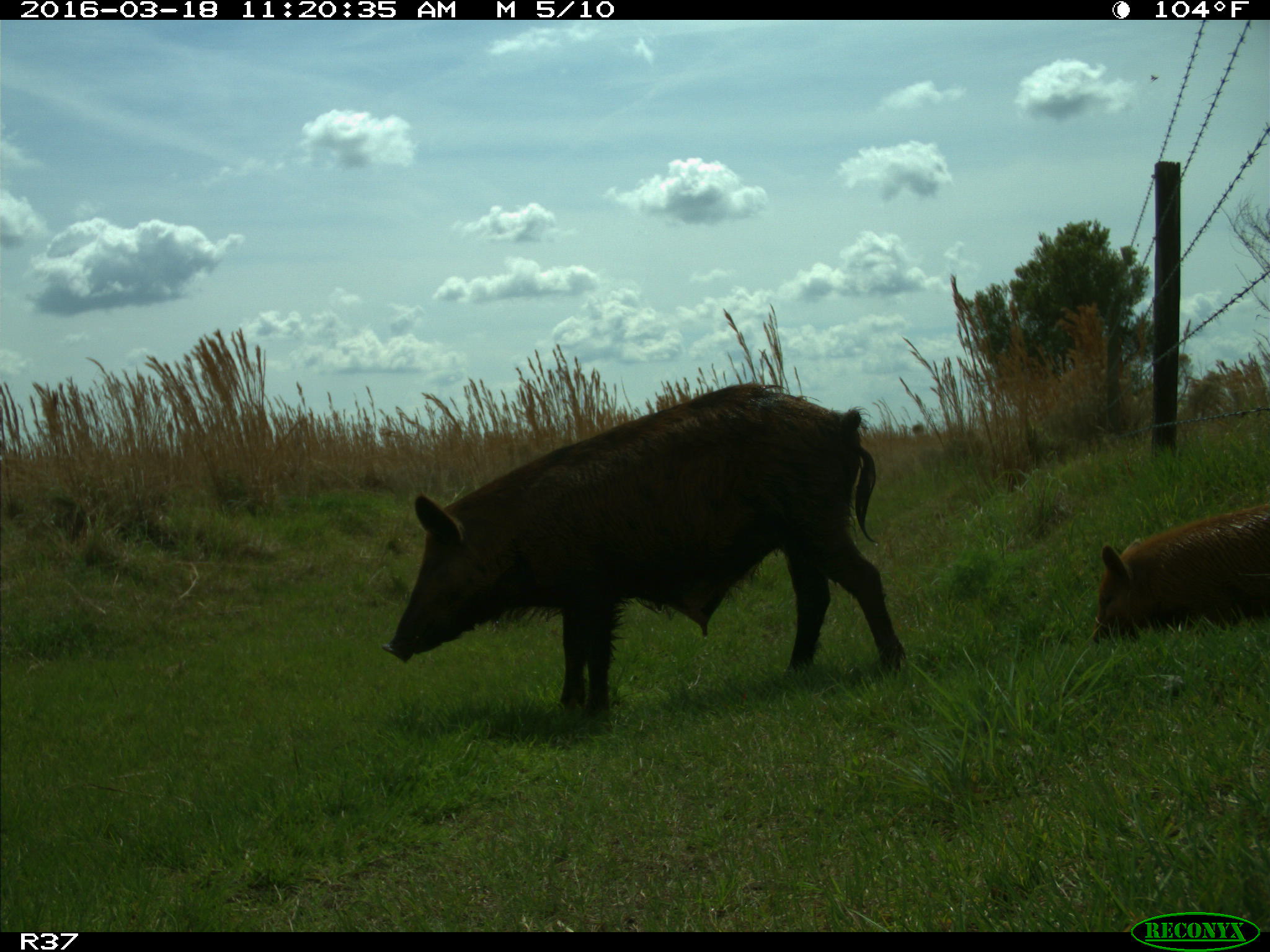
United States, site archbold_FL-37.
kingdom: Animalia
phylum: Chordata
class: Mammalia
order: Artiodactyla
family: Suidae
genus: Sus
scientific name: Sus scrofa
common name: wild boar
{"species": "Sus scrofa (wild boar)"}